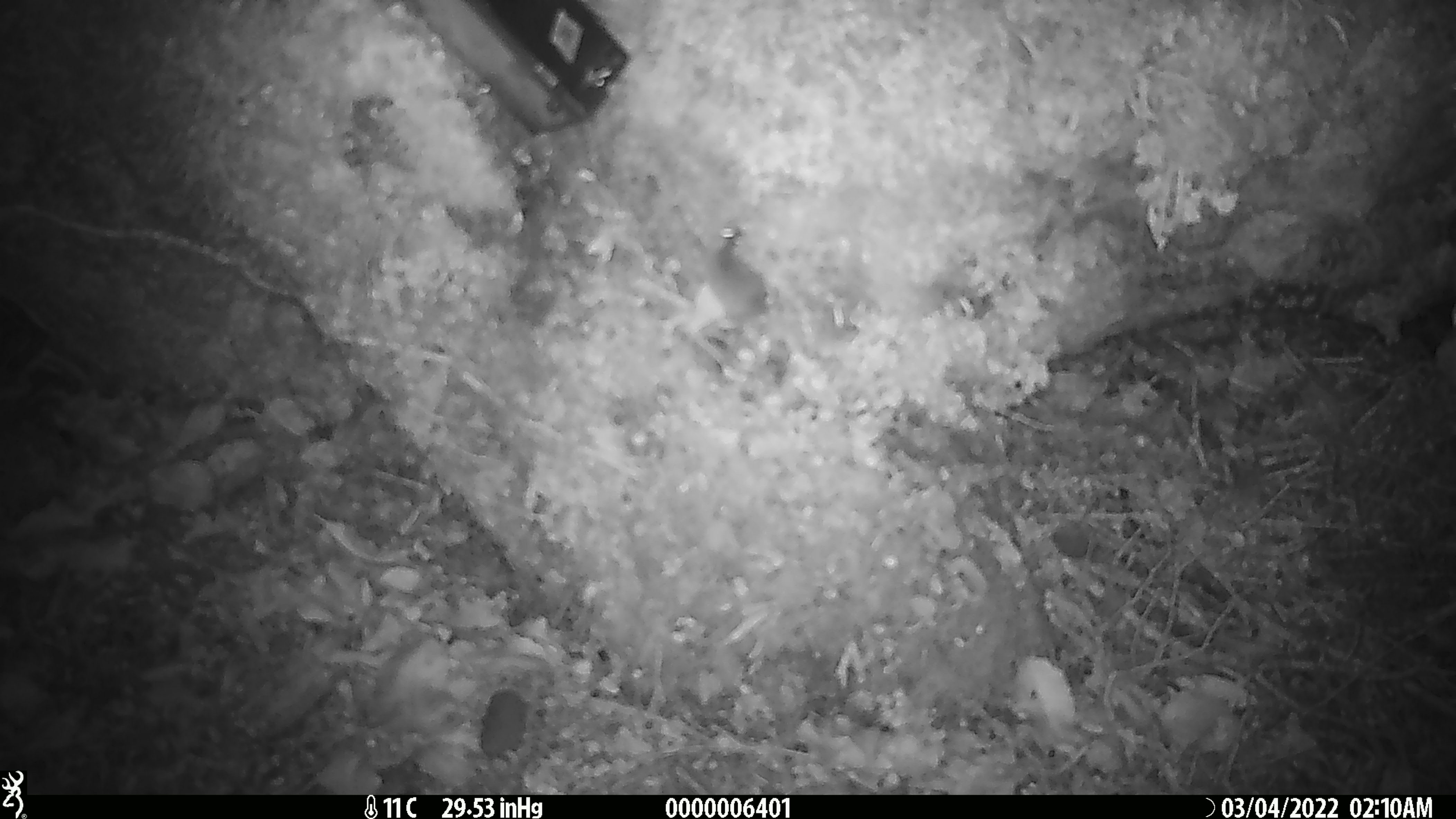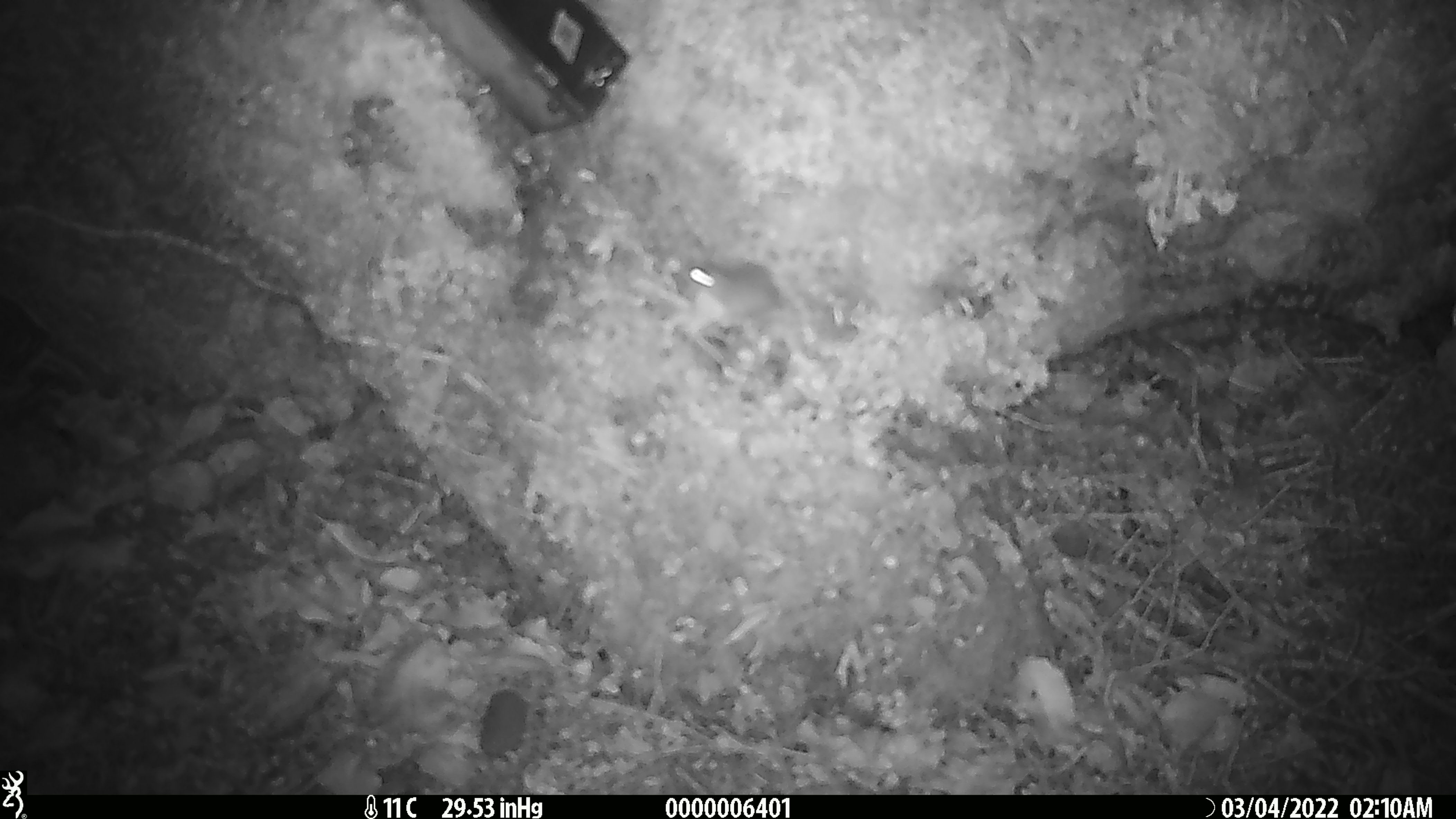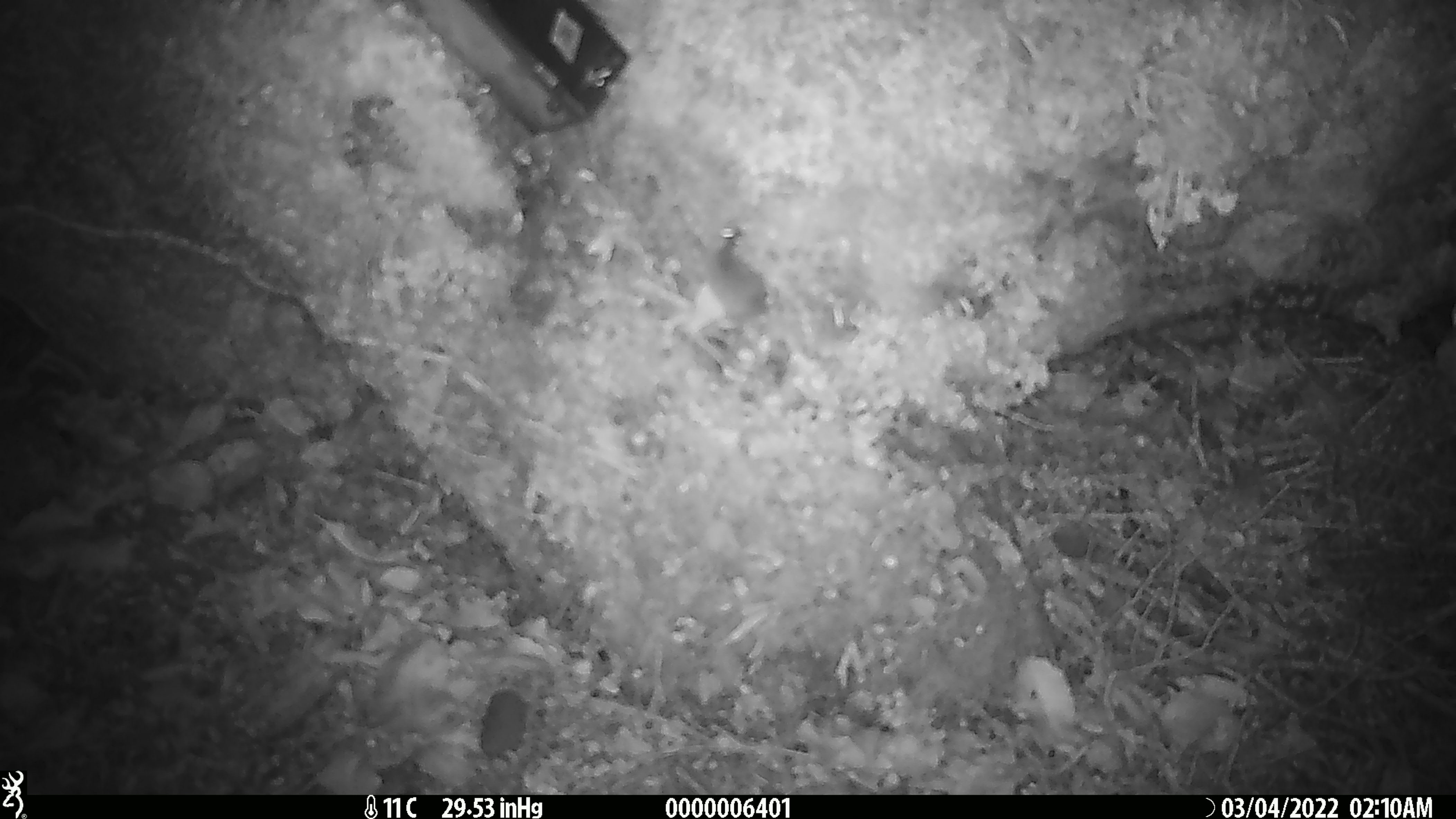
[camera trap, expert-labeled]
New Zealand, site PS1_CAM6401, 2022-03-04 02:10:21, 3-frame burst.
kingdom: Animalia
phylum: Chordata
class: Mammalia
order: Rodentia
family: Muridae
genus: Mus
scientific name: Mus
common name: mouse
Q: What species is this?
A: Mouse (Mus).